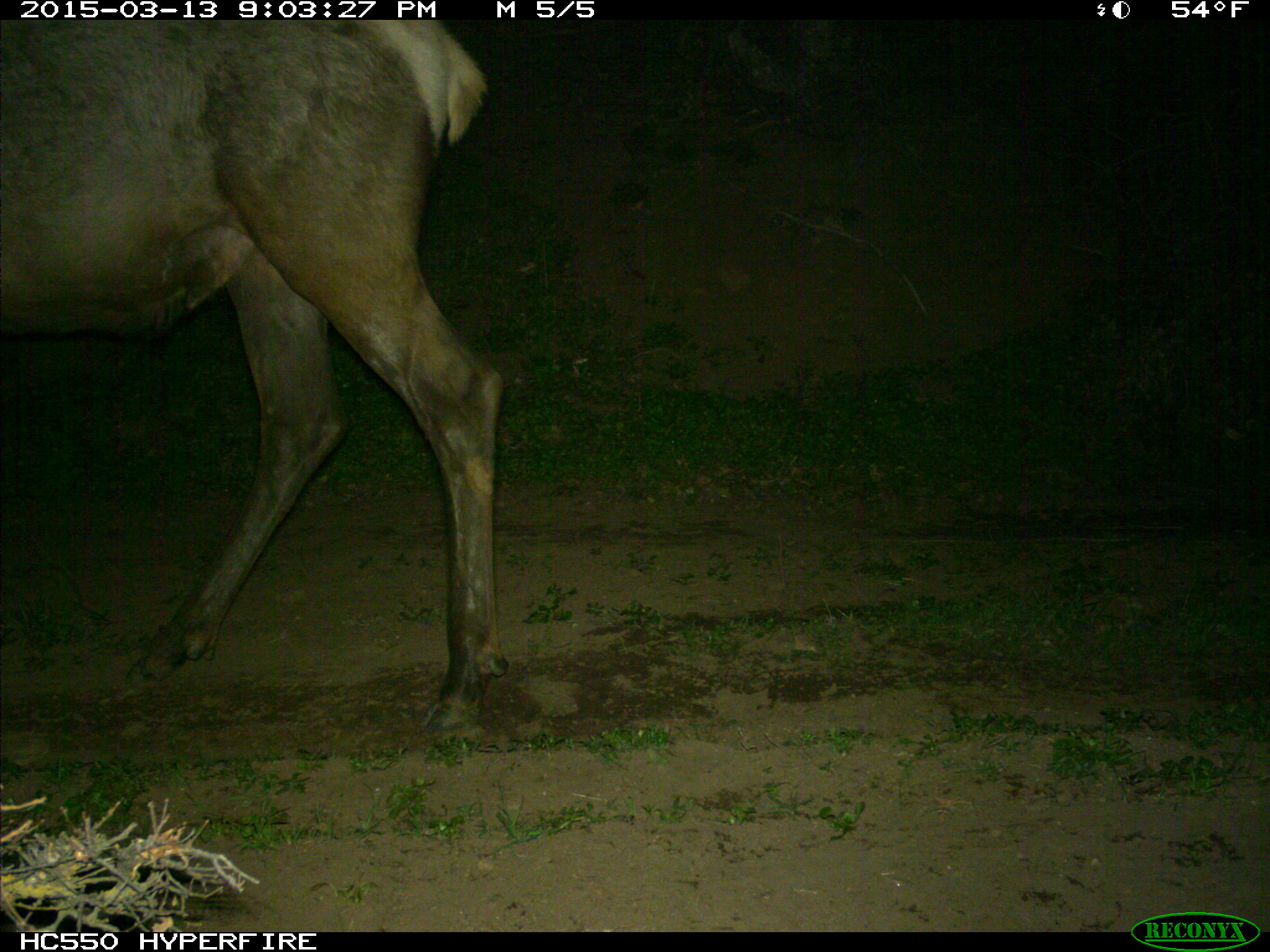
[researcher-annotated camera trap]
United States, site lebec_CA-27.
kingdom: Animalia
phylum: Chordata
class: Mammalia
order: Artiodactyla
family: Cervidae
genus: Cervus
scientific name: Cervus canadensis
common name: elk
Cervus canadensis (elk).